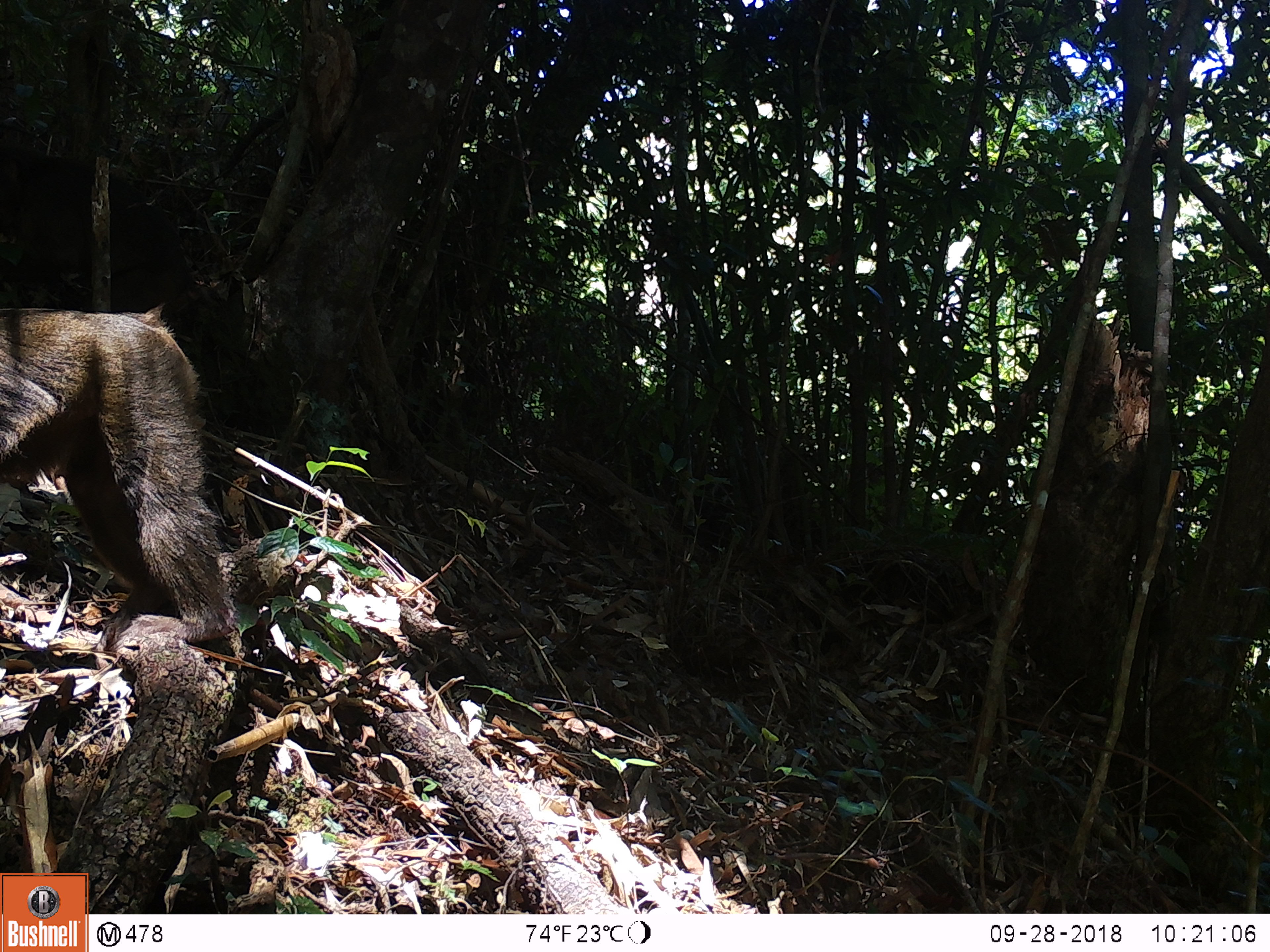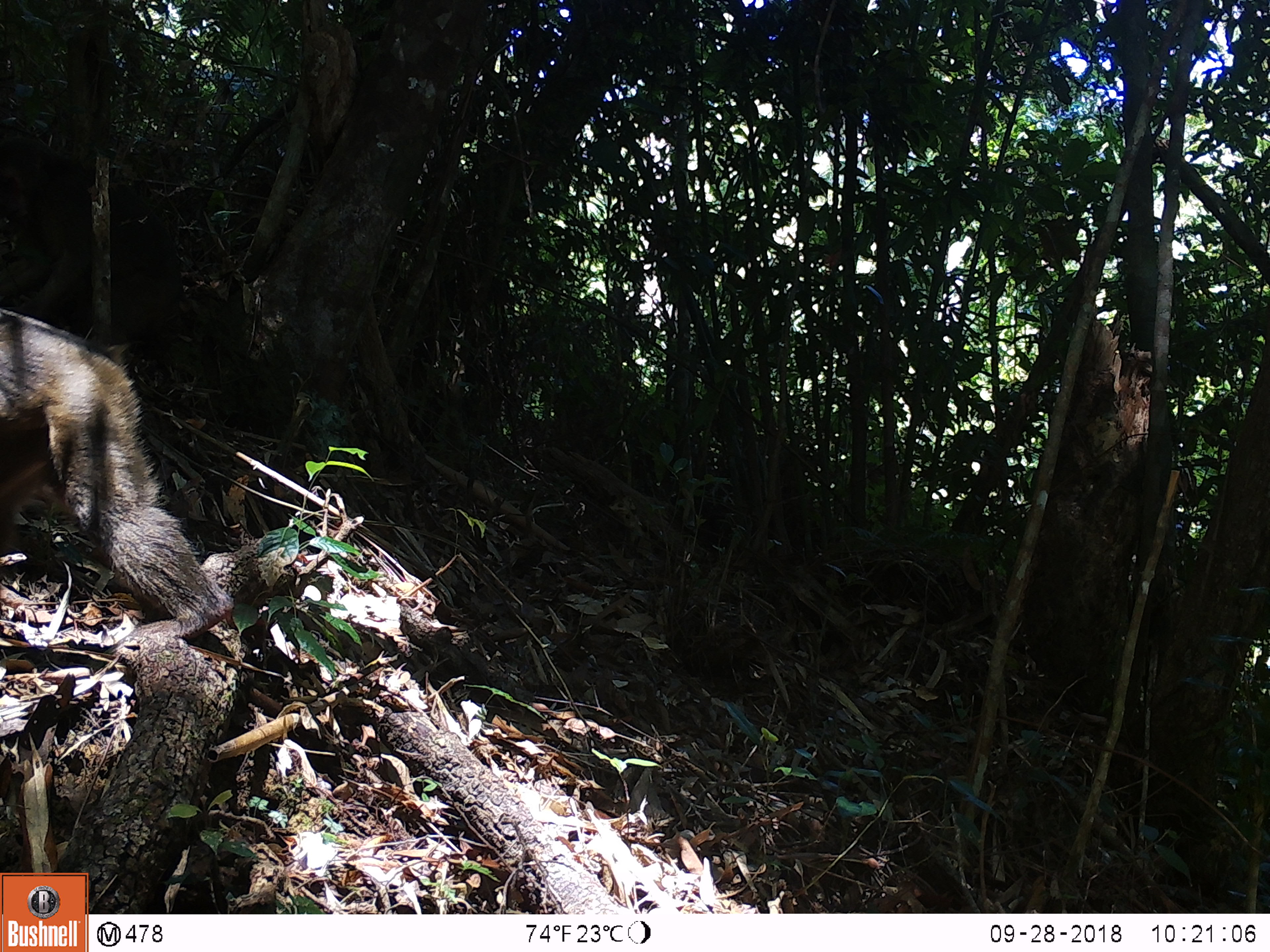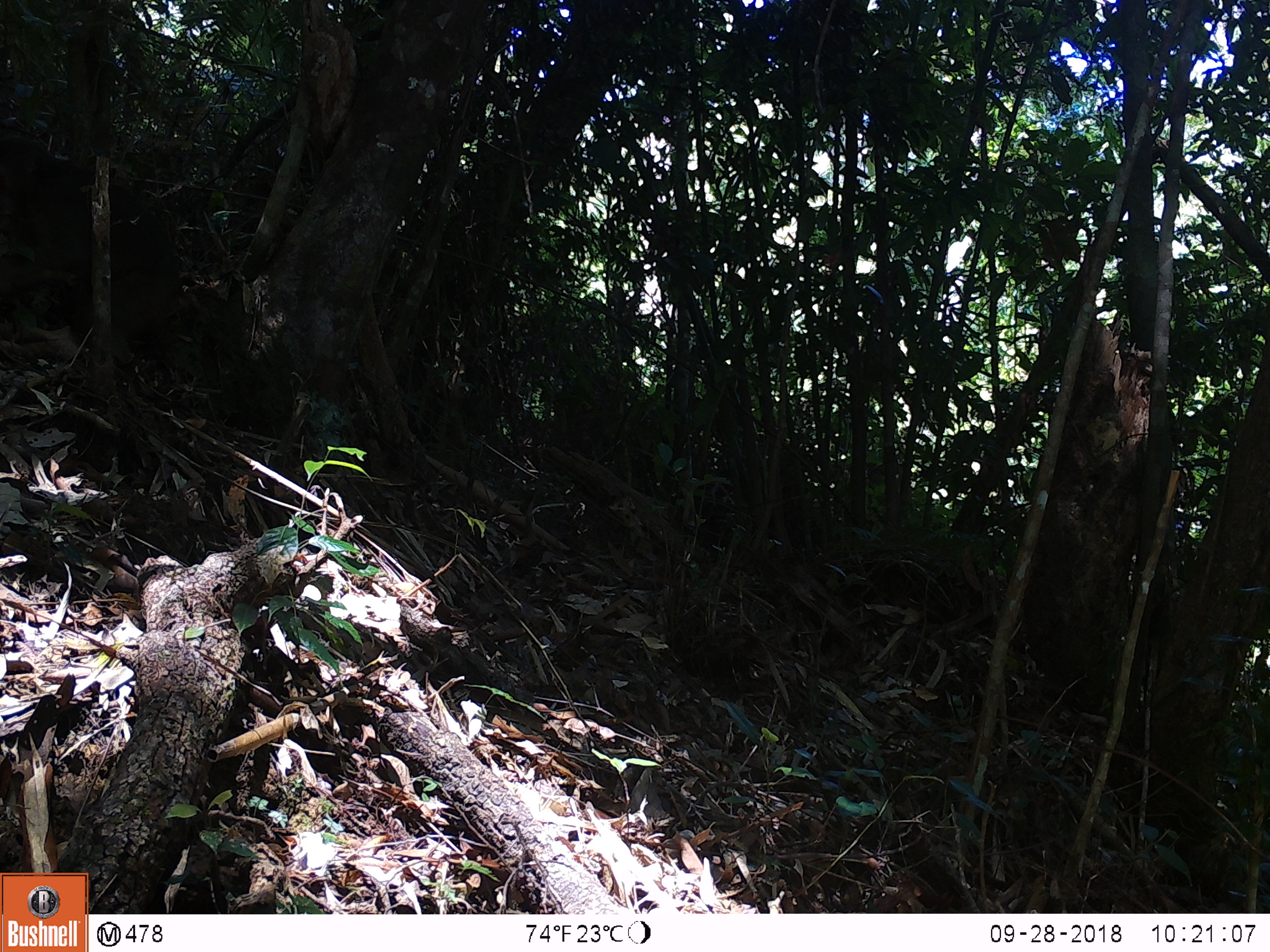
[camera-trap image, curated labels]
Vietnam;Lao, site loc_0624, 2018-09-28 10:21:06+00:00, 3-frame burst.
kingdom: Animalia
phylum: Chordata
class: Mammalia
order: Primates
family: Cercopithecidae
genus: Macaca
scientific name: Macaca arctoides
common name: stump-tailed macaque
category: stump tailed macaque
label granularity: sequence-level